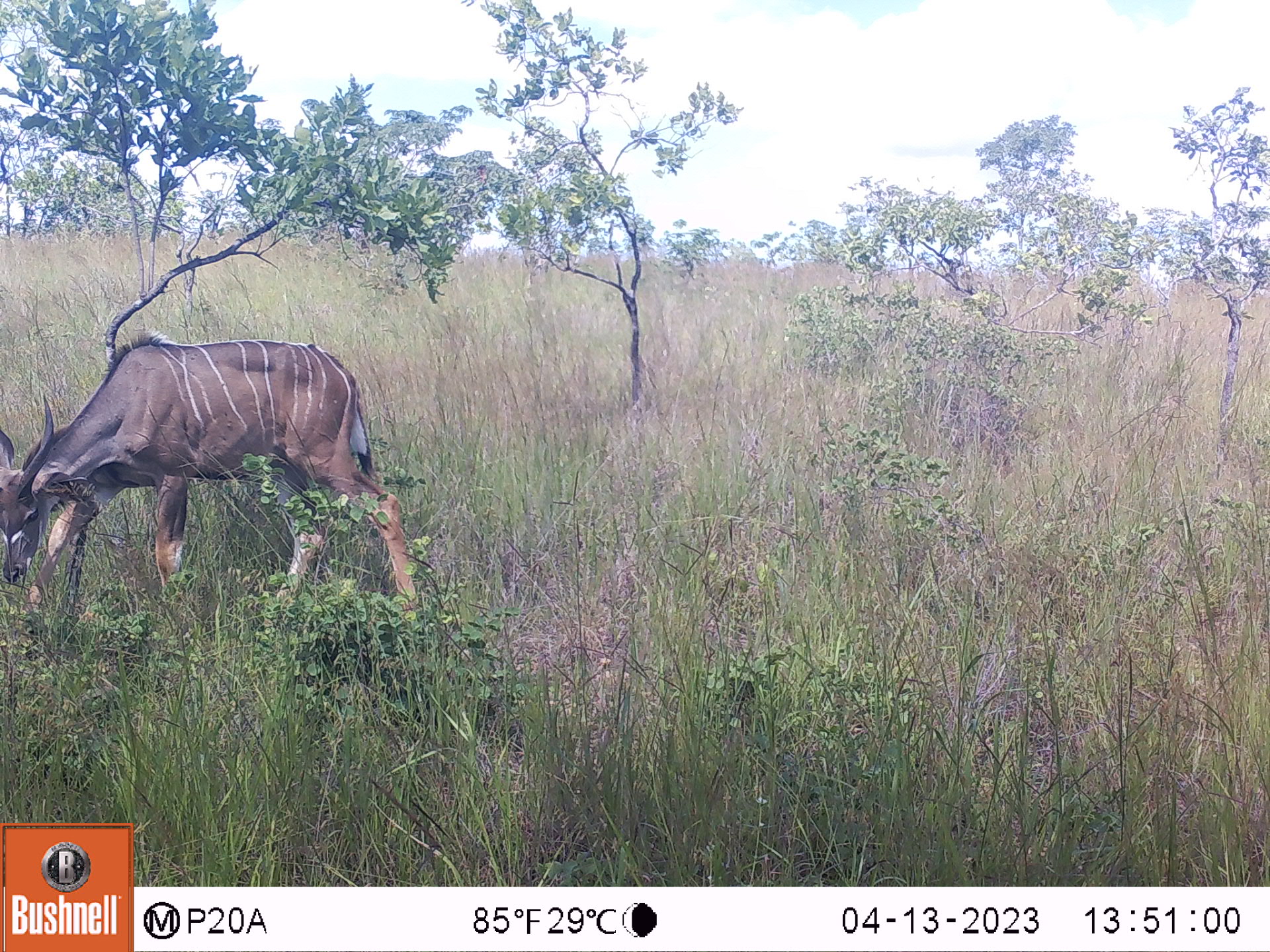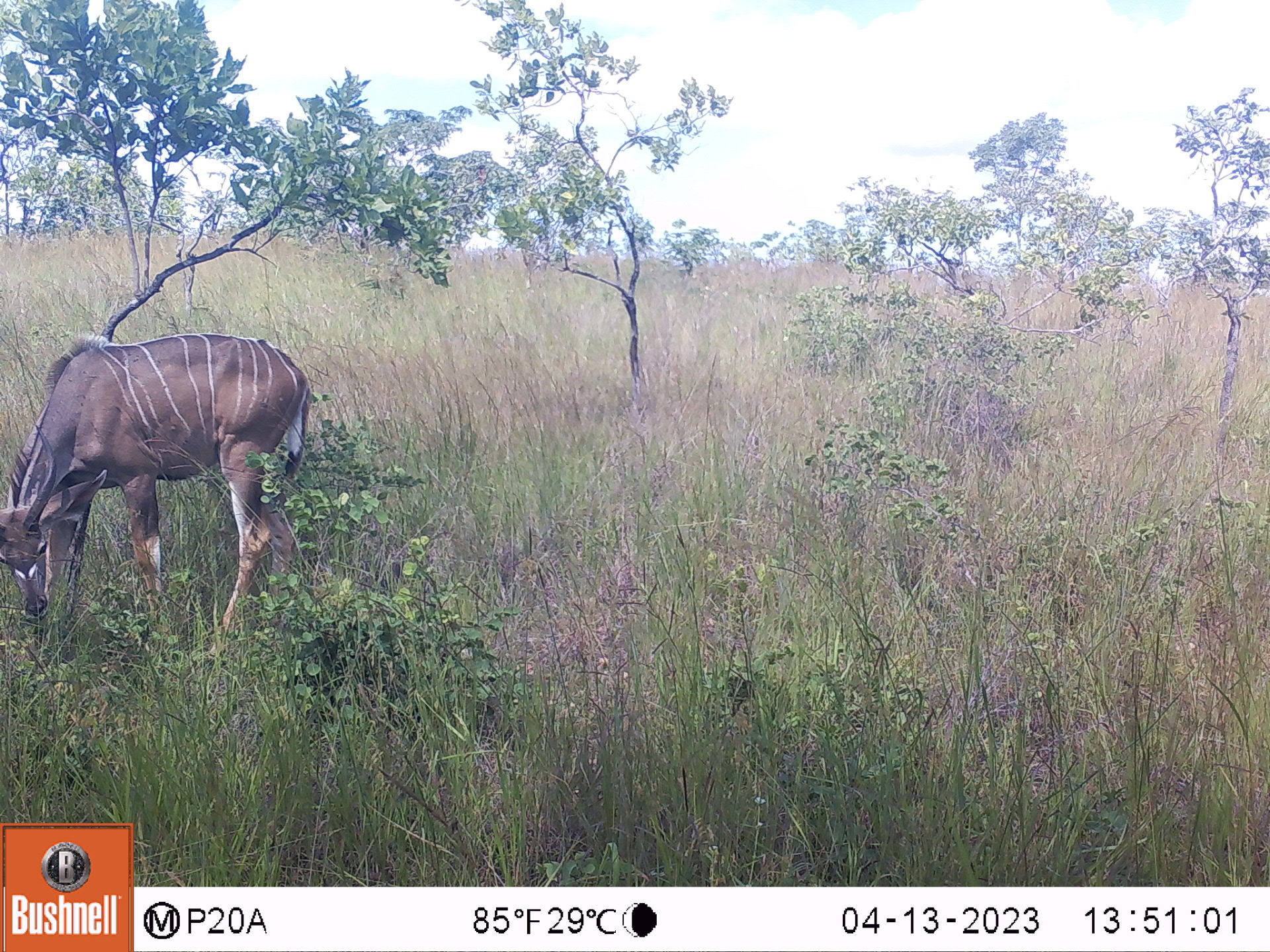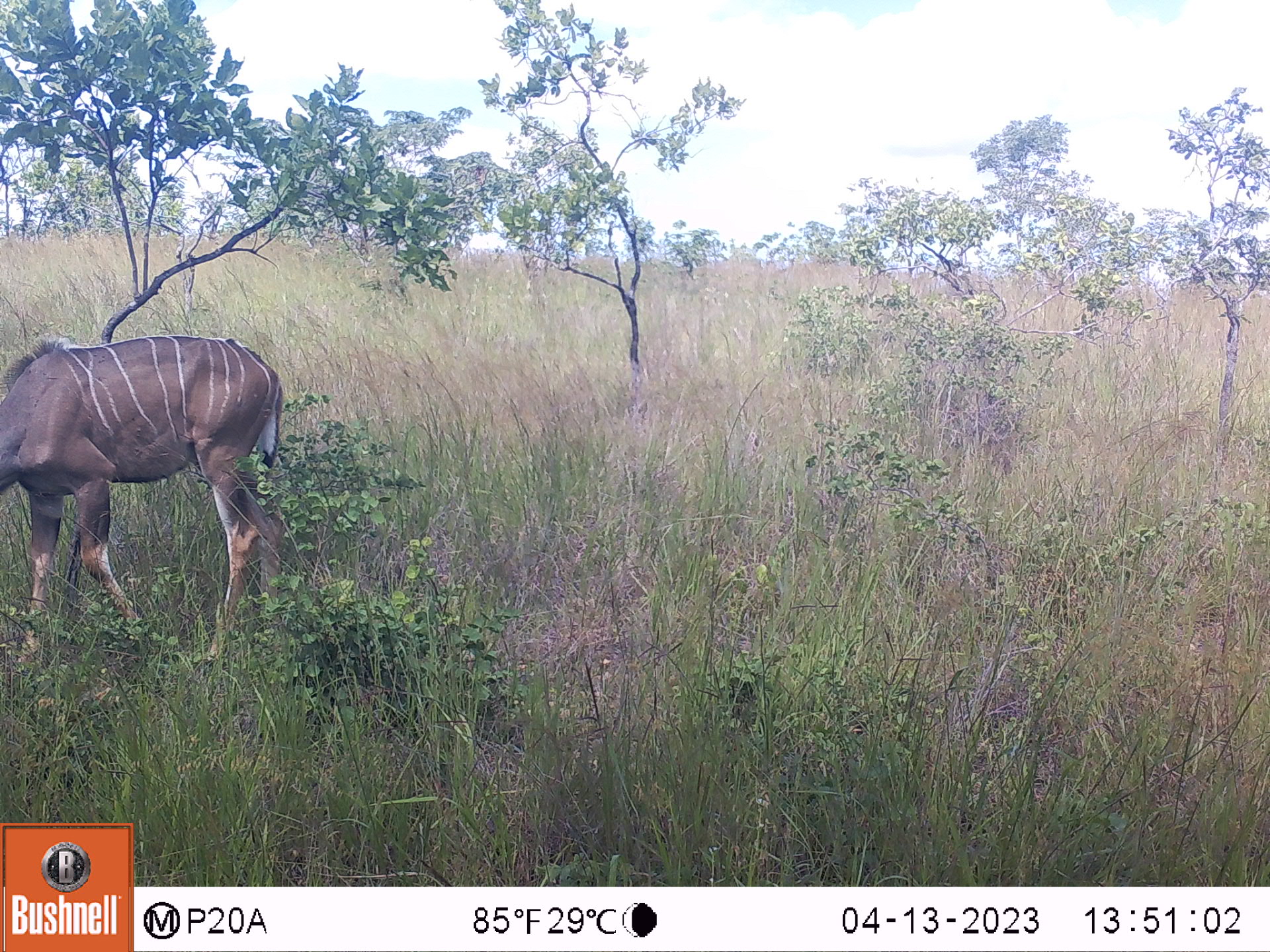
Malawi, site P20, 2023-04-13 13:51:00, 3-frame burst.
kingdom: Animalia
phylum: Chordata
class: Mammalia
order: Artiodactyla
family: Bovidae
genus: Tragelaphus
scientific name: Tragelaphus strepsiceros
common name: greater kudu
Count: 1.